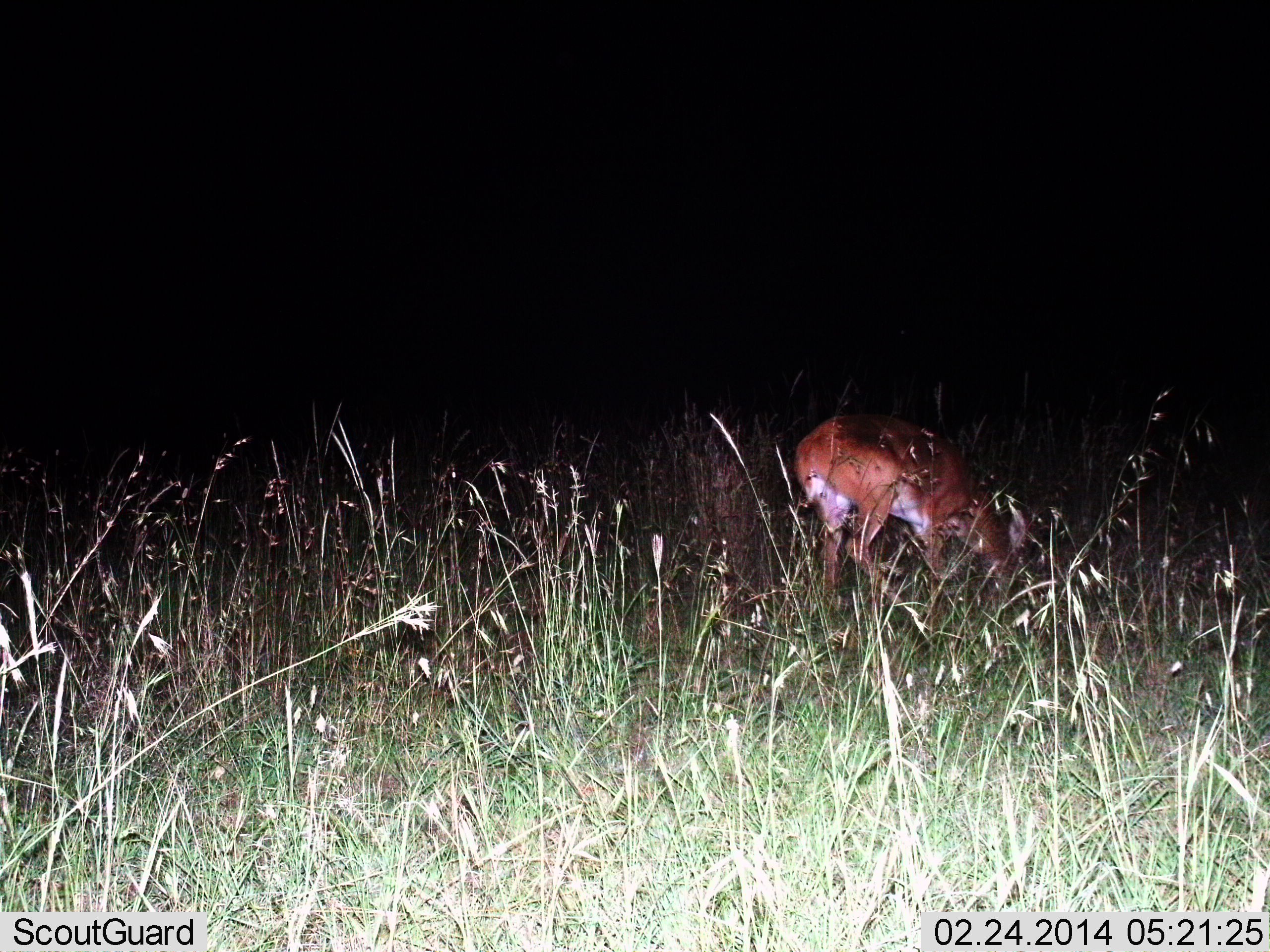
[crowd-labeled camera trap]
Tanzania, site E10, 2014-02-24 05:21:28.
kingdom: Animalia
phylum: Chordata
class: Mammalia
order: Artiodactyla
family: Bovidae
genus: Redunca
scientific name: Redunca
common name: reedbuck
Reedbuck (Redunca), count 1. Behavior (volunteer vote fractions): standing 30%, resting 0%, moving 0%, interacting 0%. Young present (vote fraction): 0%. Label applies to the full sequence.